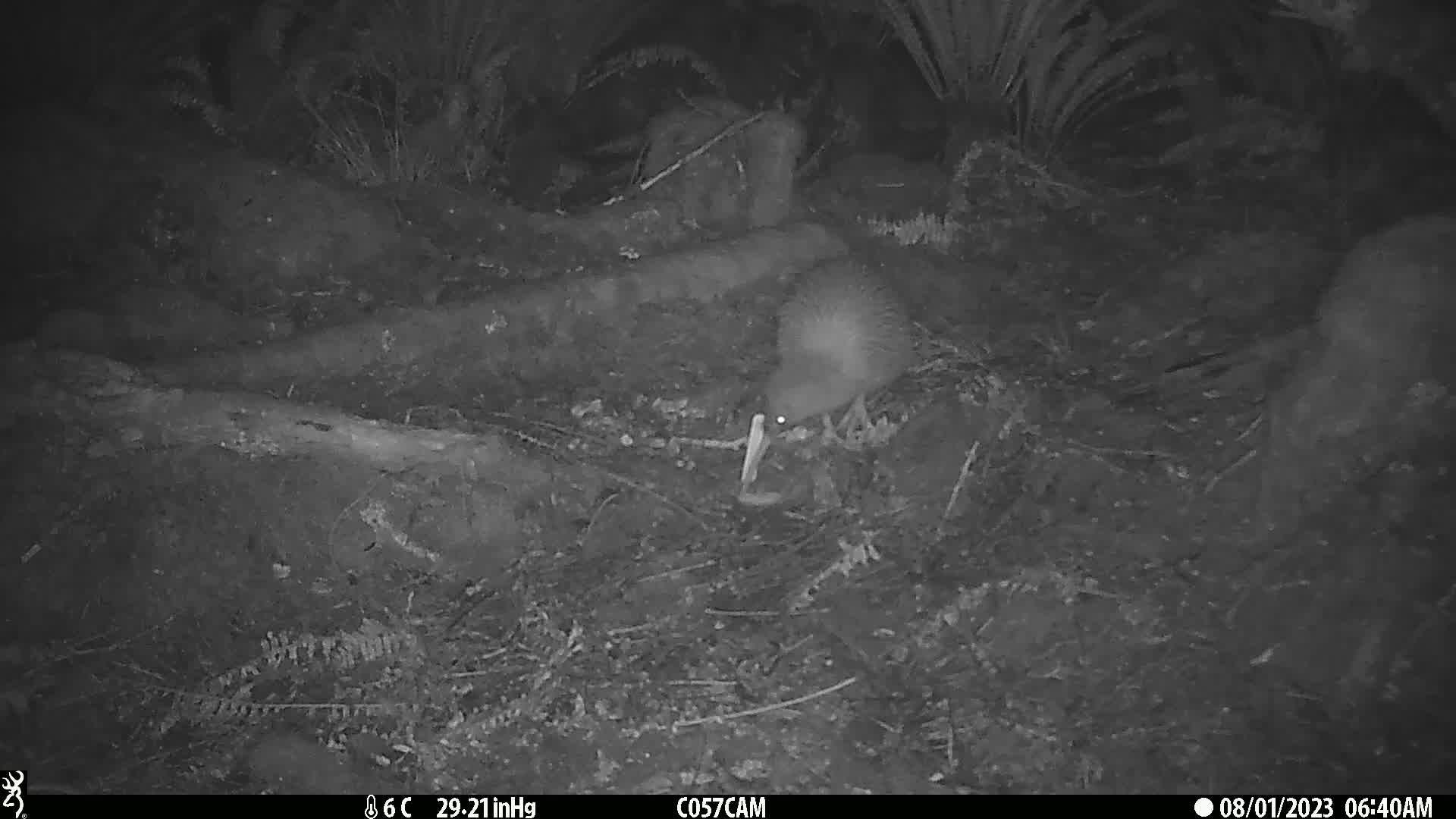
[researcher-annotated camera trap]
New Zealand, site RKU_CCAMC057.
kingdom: Animalia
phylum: Chordata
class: Aves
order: Apterygiformes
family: Apterygidae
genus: Apteryx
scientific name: Apteryx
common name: kiwi